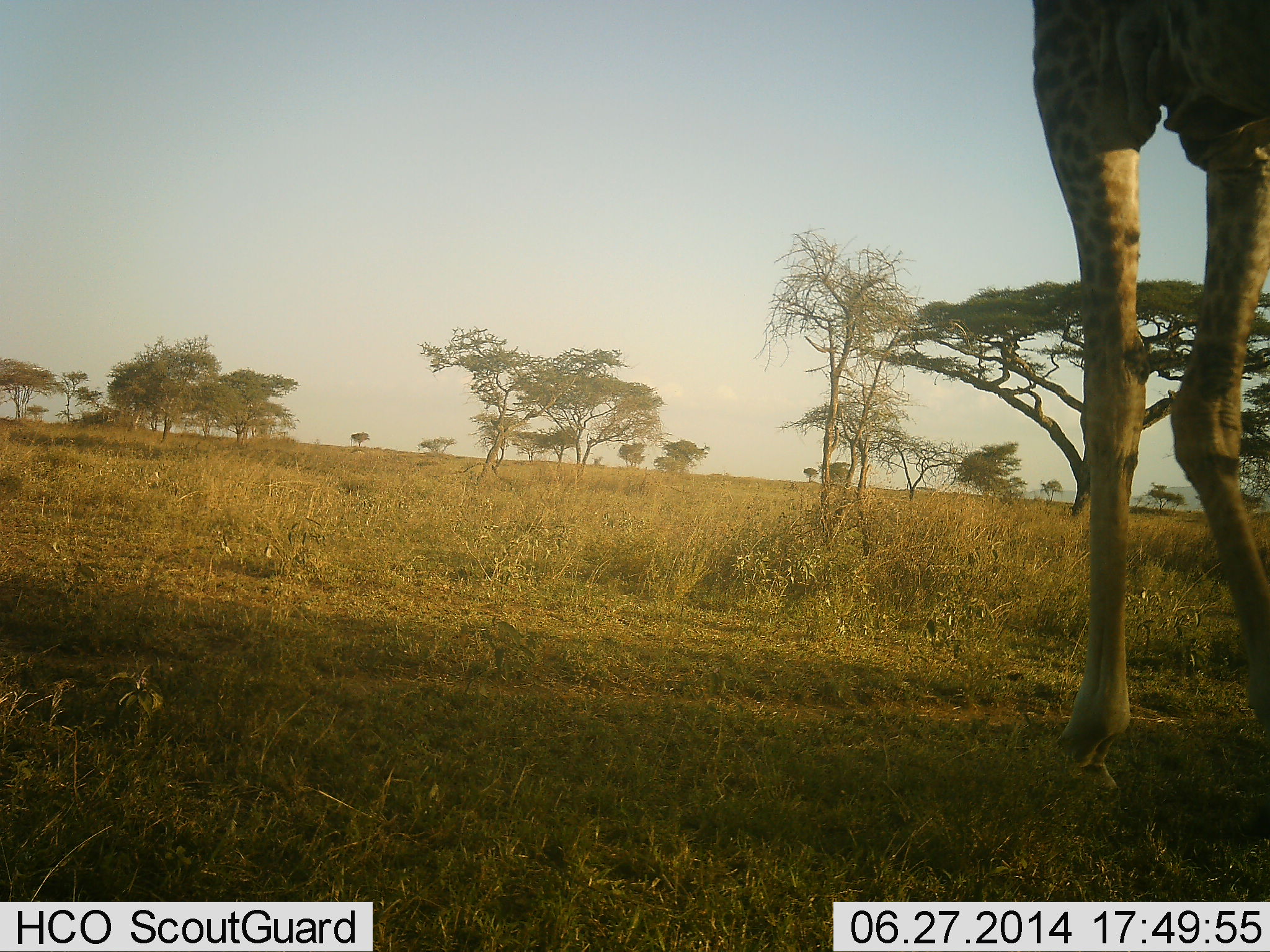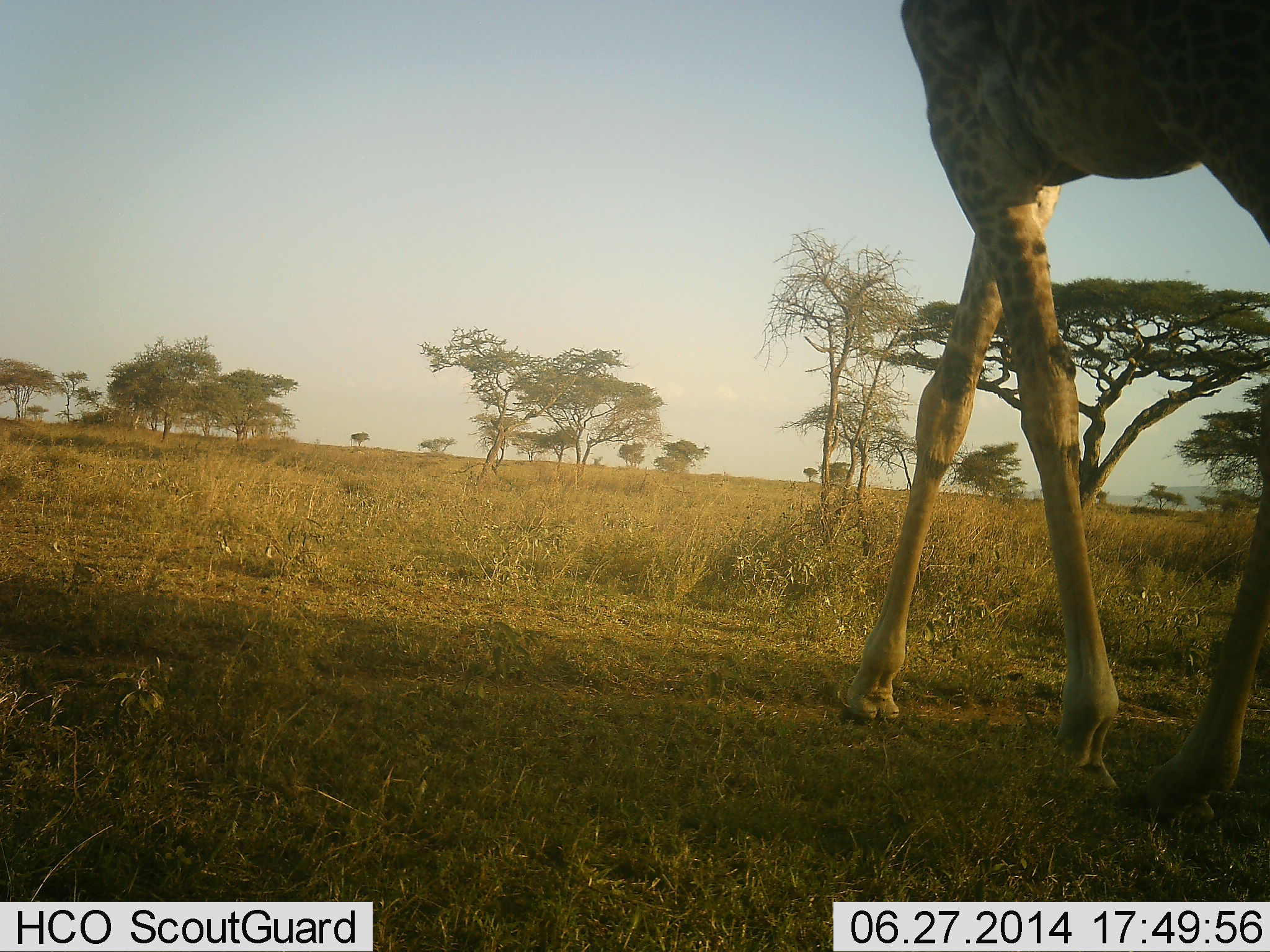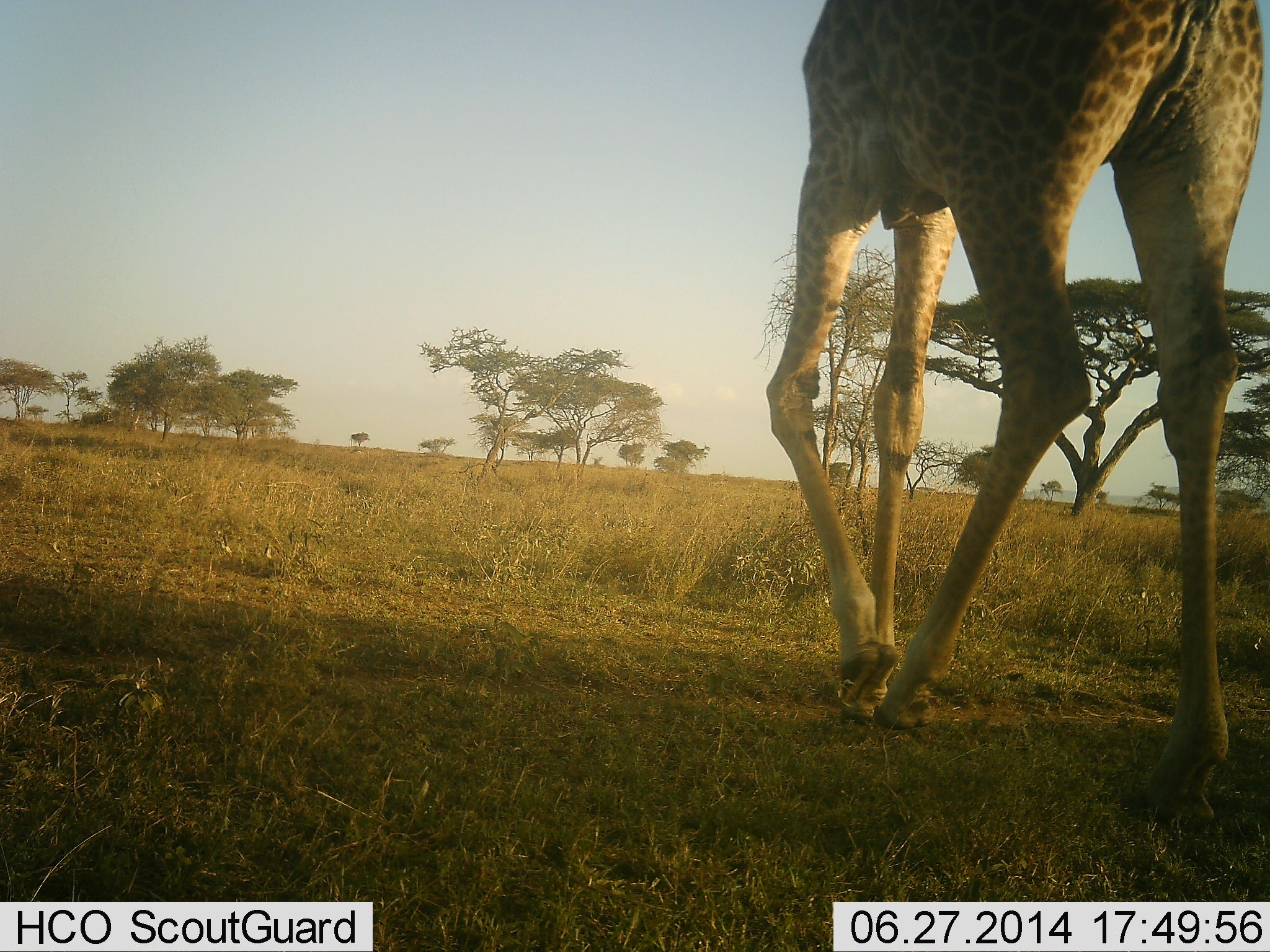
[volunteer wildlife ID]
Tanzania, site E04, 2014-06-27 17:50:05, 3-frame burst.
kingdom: Animalia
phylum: Chordata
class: Mammalia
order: Artiodactyla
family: Giraffidae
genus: Giraffa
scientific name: Giraffa camelopardalis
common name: giraffe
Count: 1.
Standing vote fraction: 10%.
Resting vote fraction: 0%.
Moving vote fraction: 90%.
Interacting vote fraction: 0%.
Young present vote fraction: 0%.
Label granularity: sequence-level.